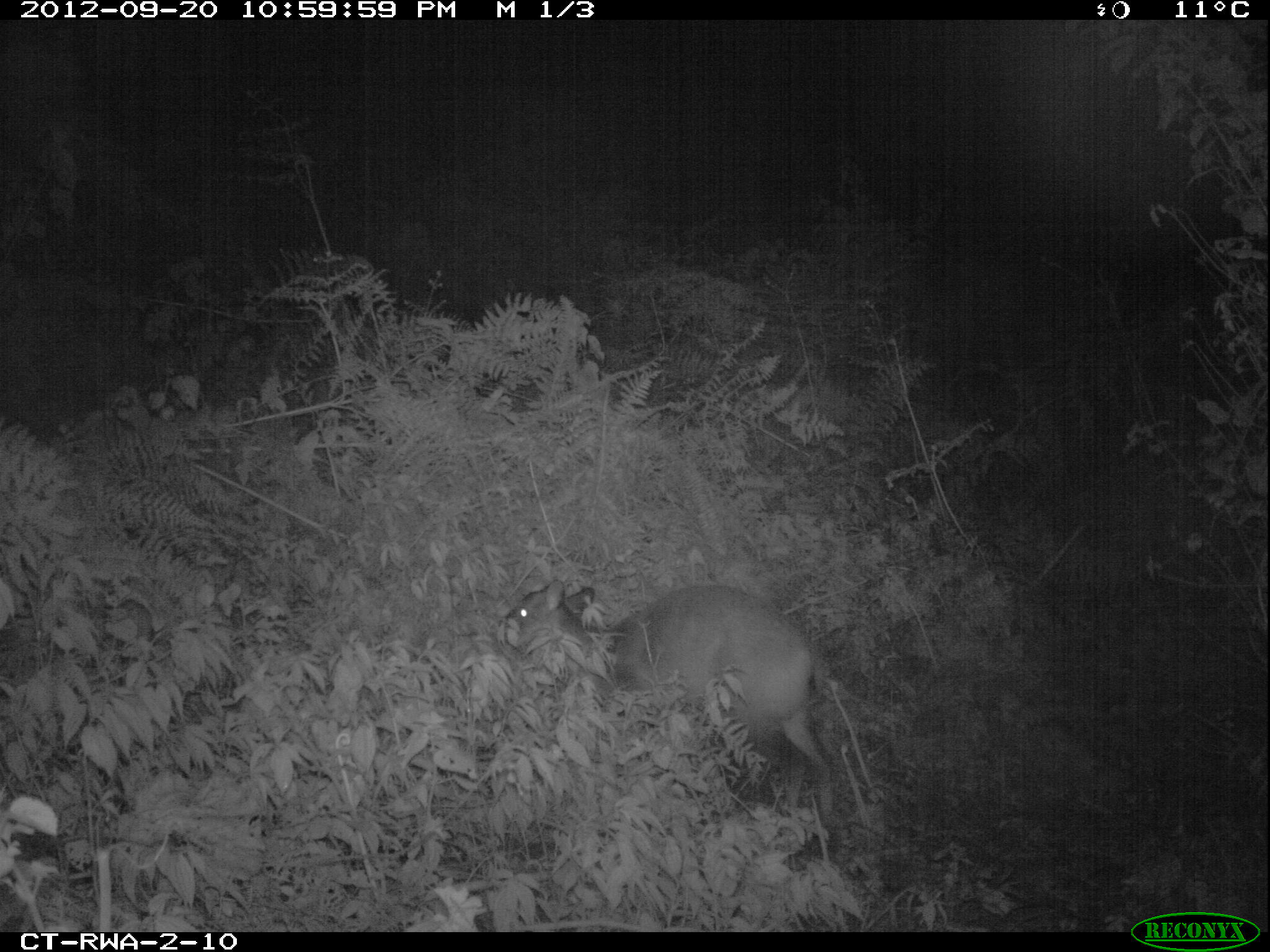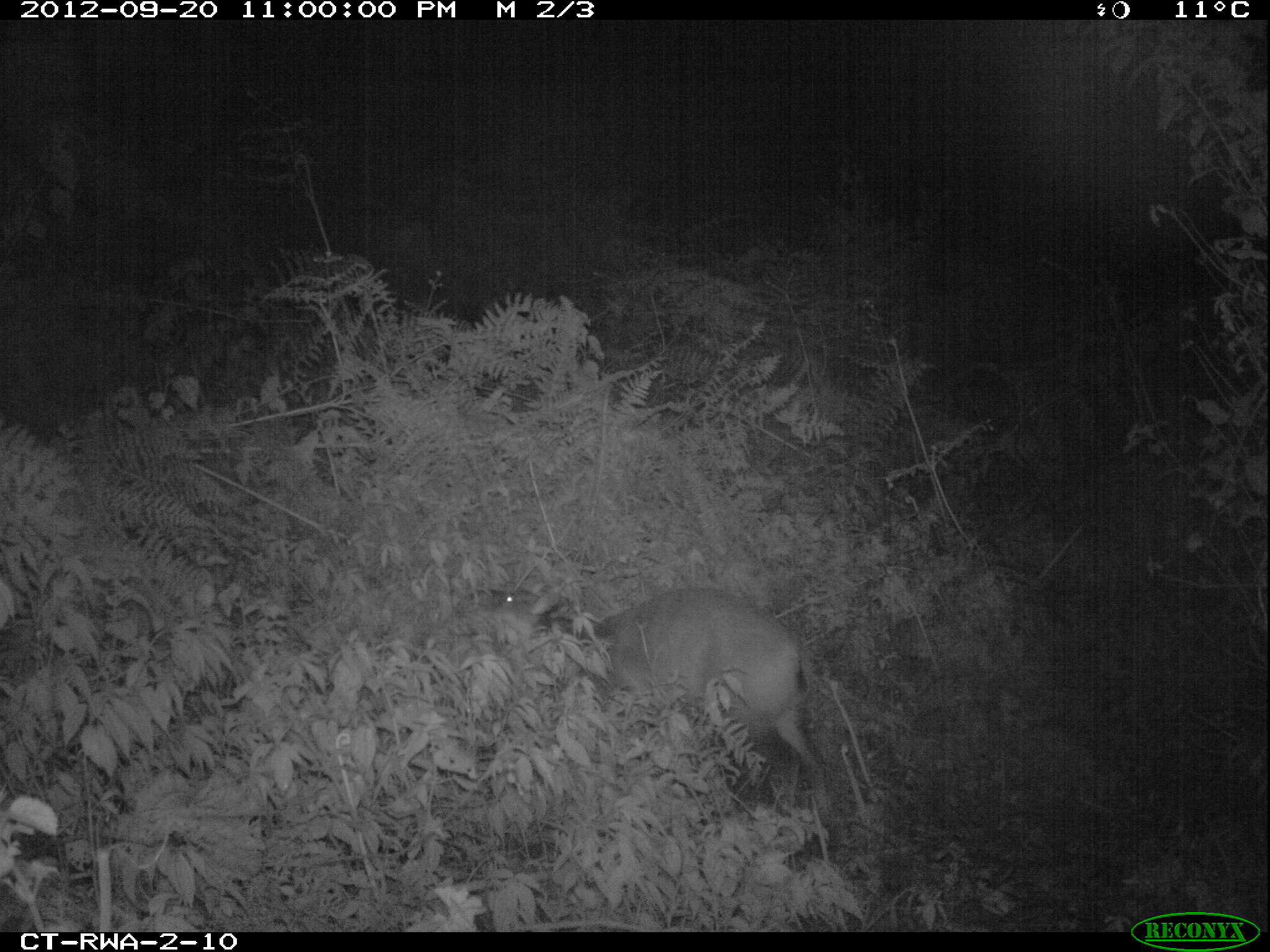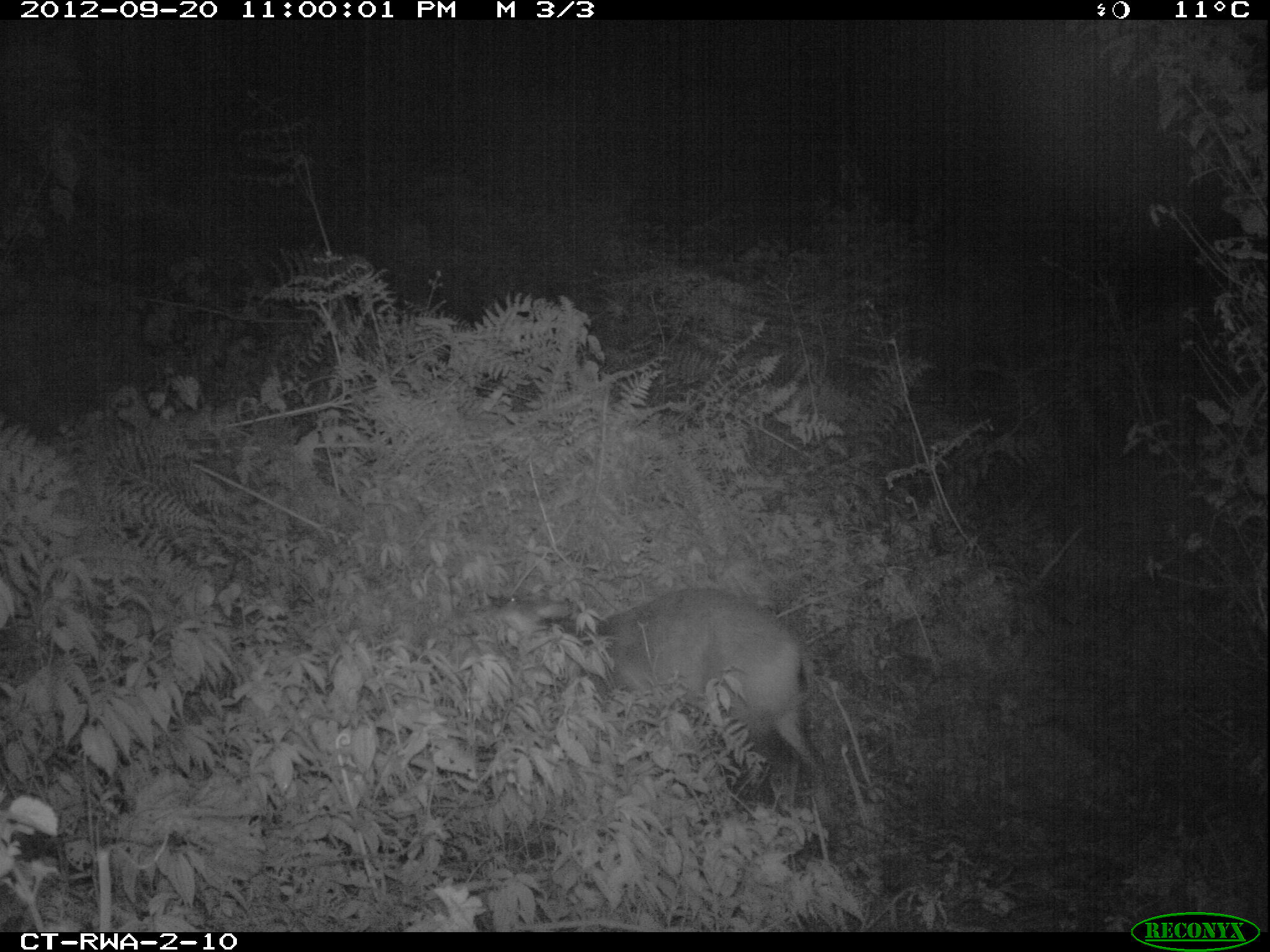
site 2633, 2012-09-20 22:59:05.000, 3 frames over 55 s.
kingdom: Animalia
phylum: Chordata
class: Mammalia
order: Artiodactyla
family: Bovidae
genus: Cephalophus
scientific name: Cephalophus nigrifrons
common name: black-fronted duiker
Cephalophus nigrifrons (black-fronted duiker), count 1.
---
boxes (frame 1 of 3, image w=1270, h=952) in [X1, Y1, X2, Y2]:
cephalophus nigrifrons: [494, 578, 832, 822]